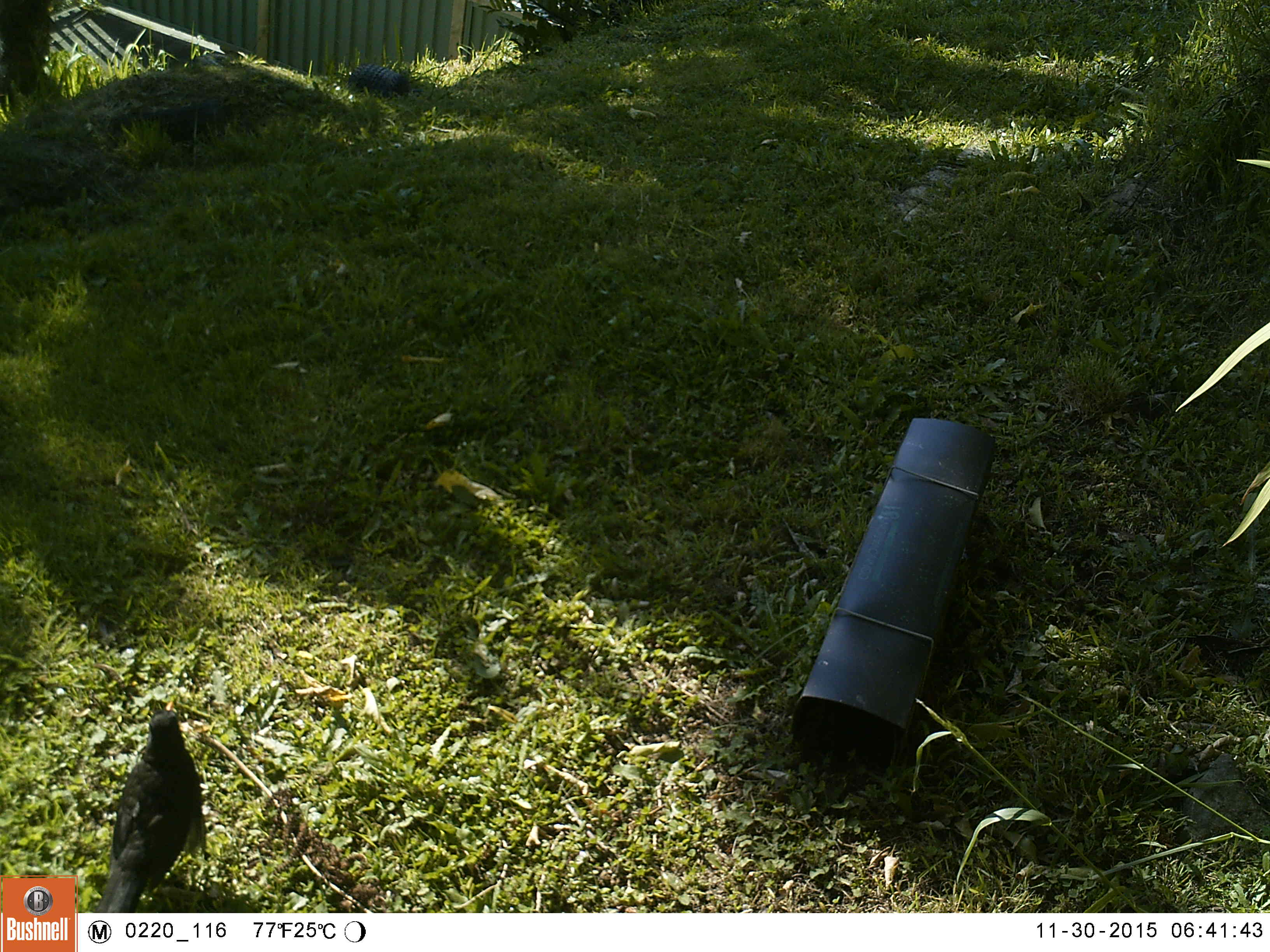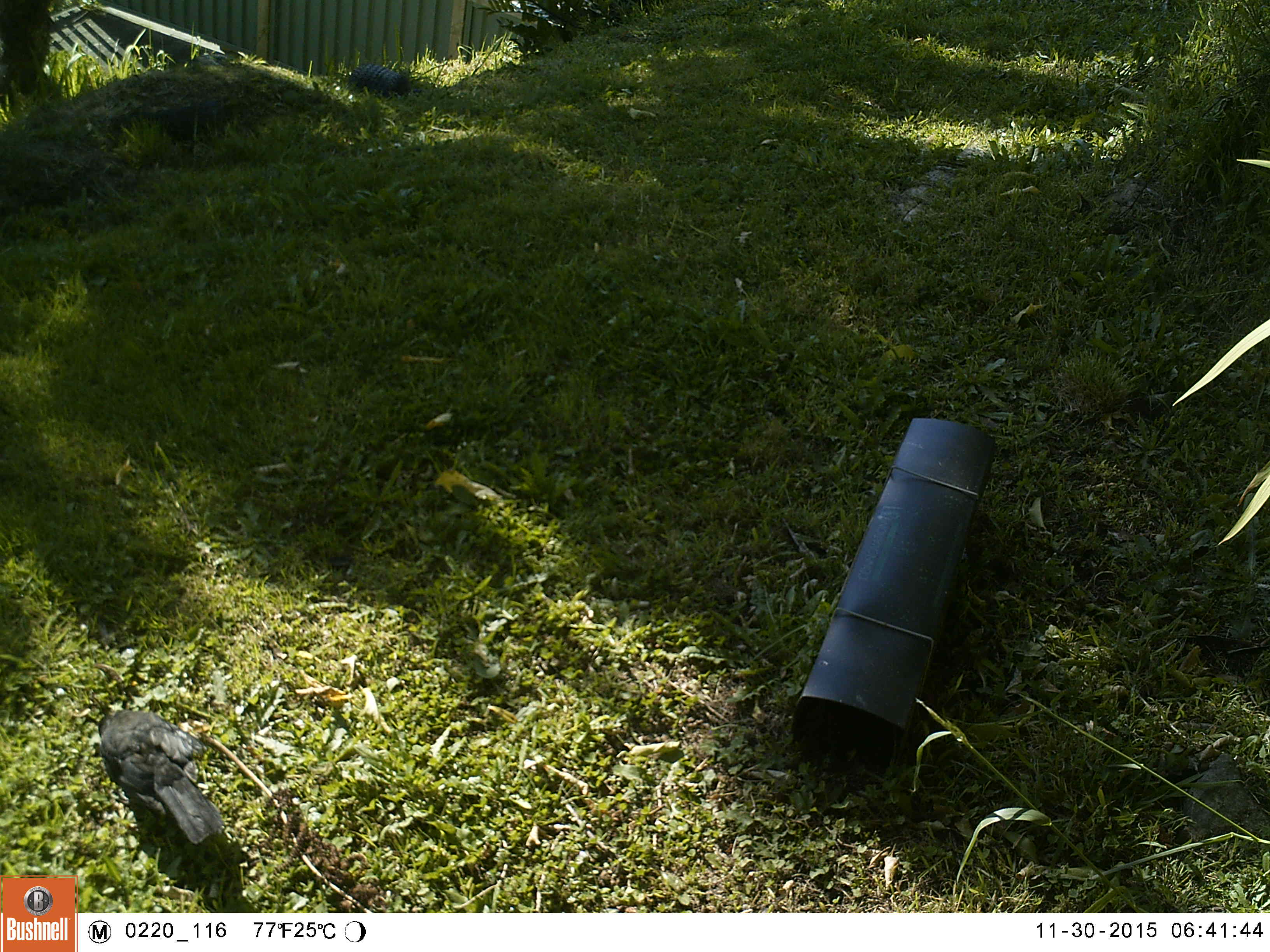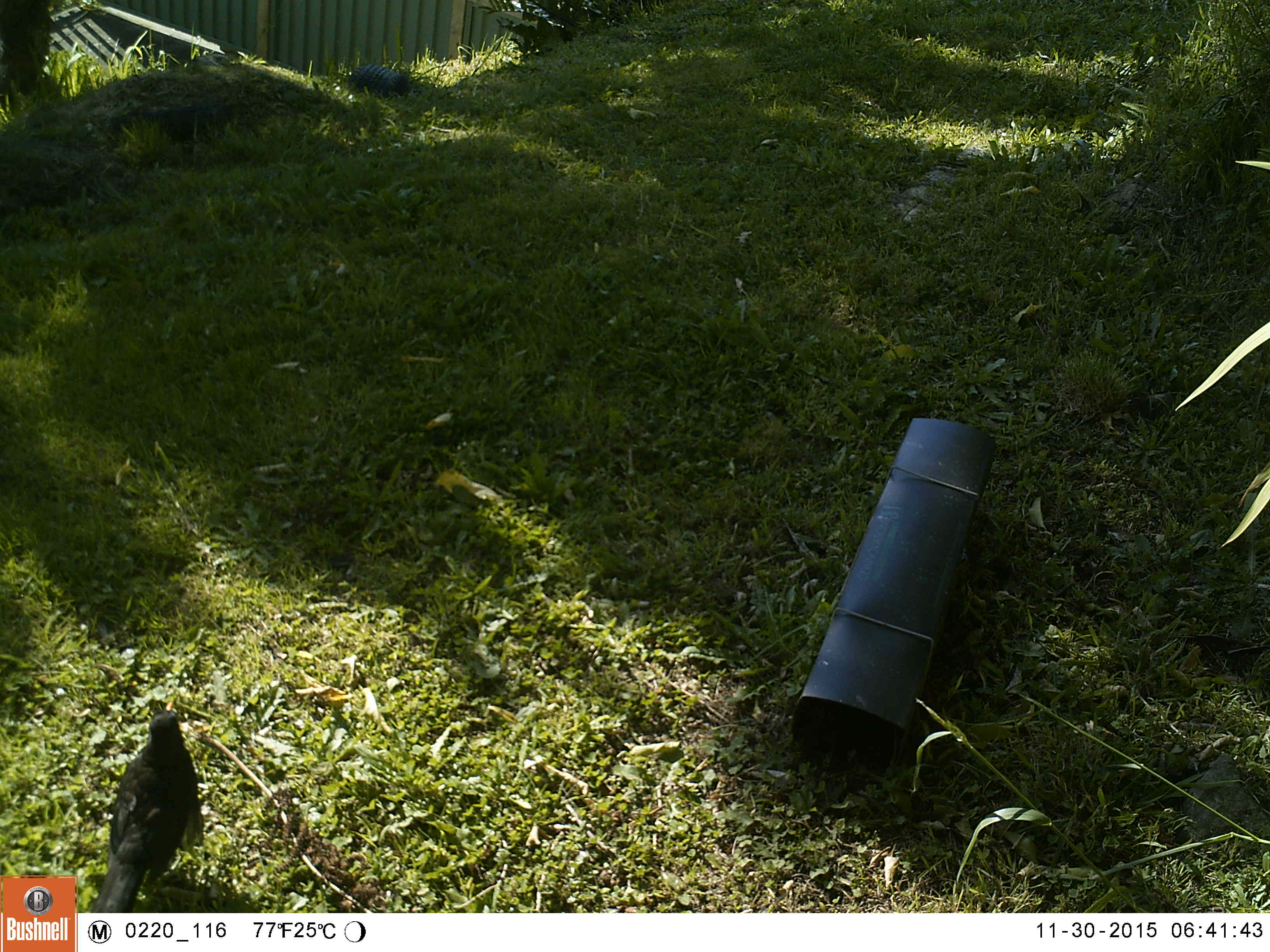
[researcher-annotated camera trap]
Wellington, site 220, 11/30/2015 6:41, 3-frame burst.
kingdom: Animalia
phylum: Chordata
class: Aves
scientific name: Aves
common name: bird